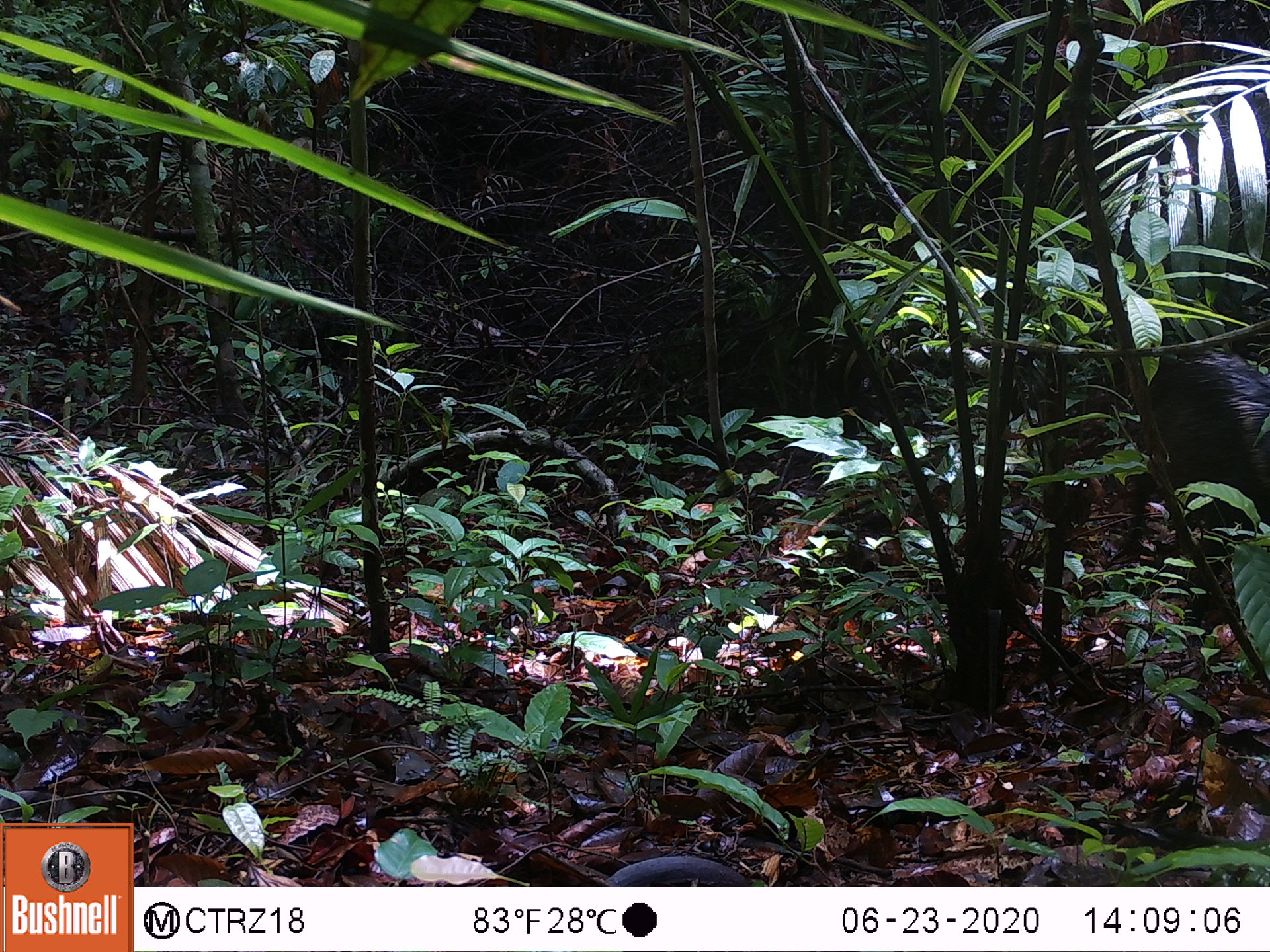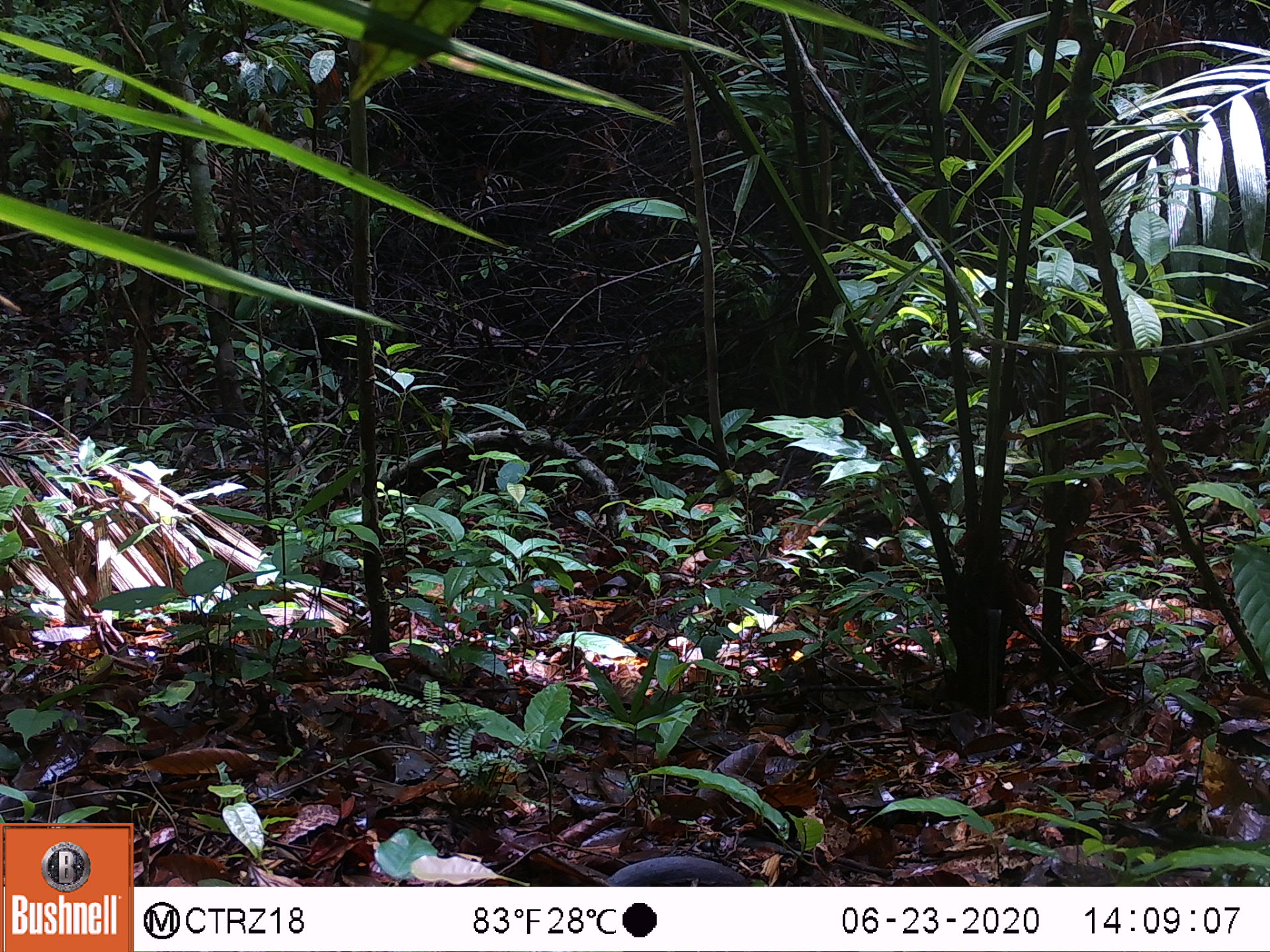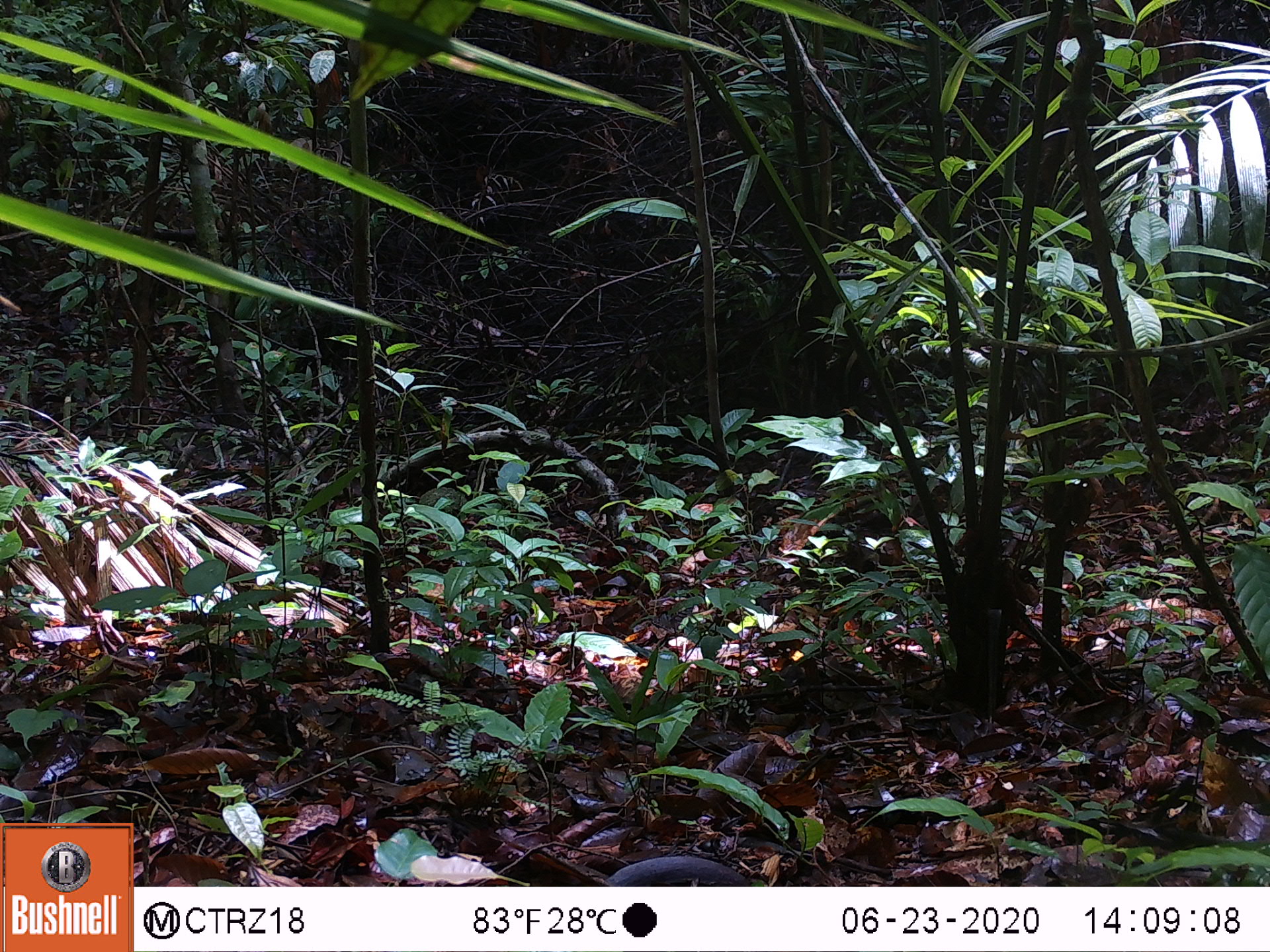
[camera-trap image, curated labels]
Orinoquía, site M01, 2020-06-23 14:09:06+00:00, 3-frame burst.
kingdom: Animalia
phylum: Chordata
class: Mammalia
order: Artiodactyla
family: Tayassuidae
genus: Pecari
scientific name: Pecari tajacu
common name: collared peccary